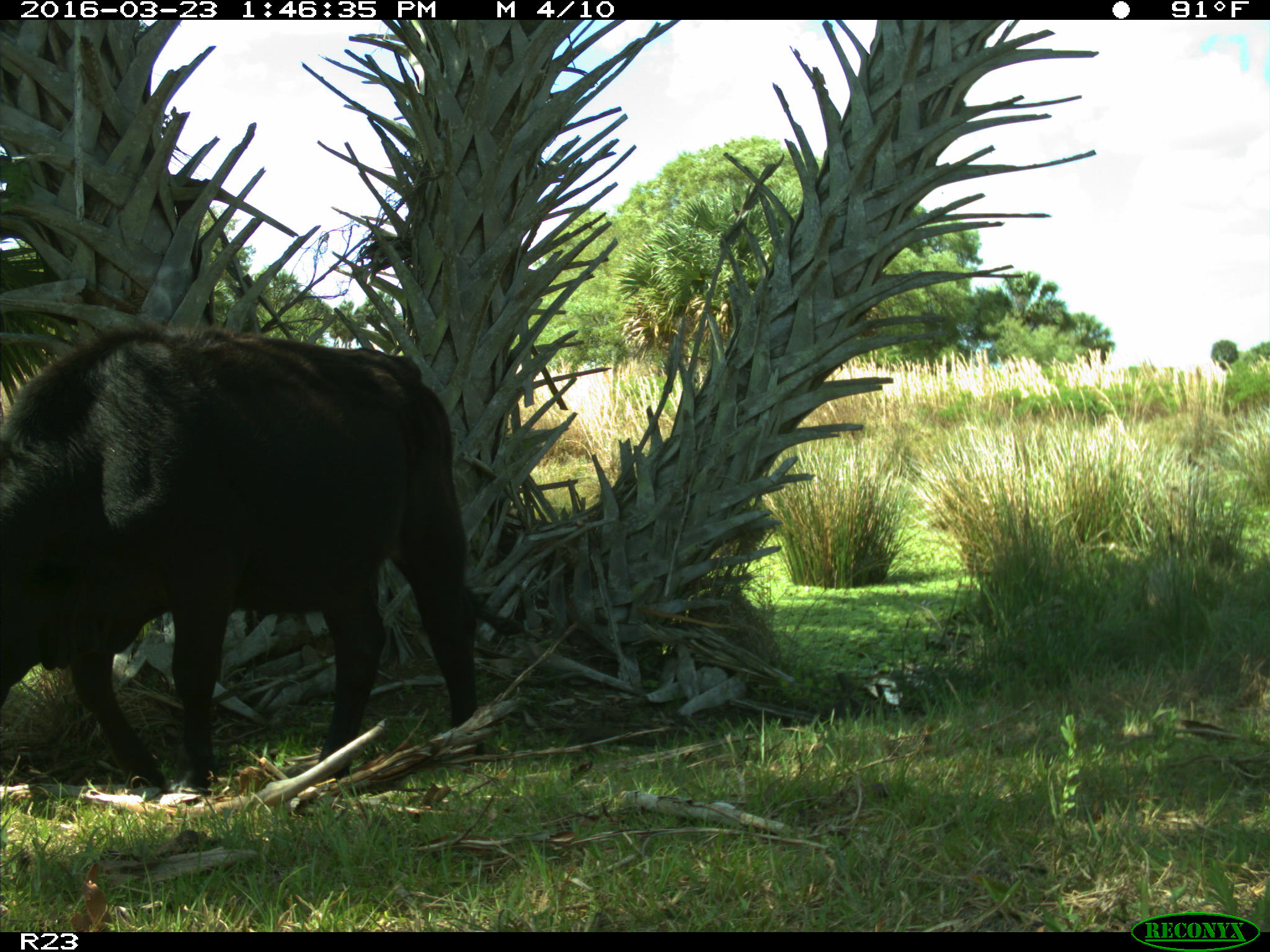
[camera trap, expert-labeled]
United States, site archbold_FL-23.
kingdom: Animalia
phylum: Chordata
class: Mammalia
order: Artiodactyla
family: Bovidae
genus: Bos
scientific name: Bos taurus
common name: domestic cow